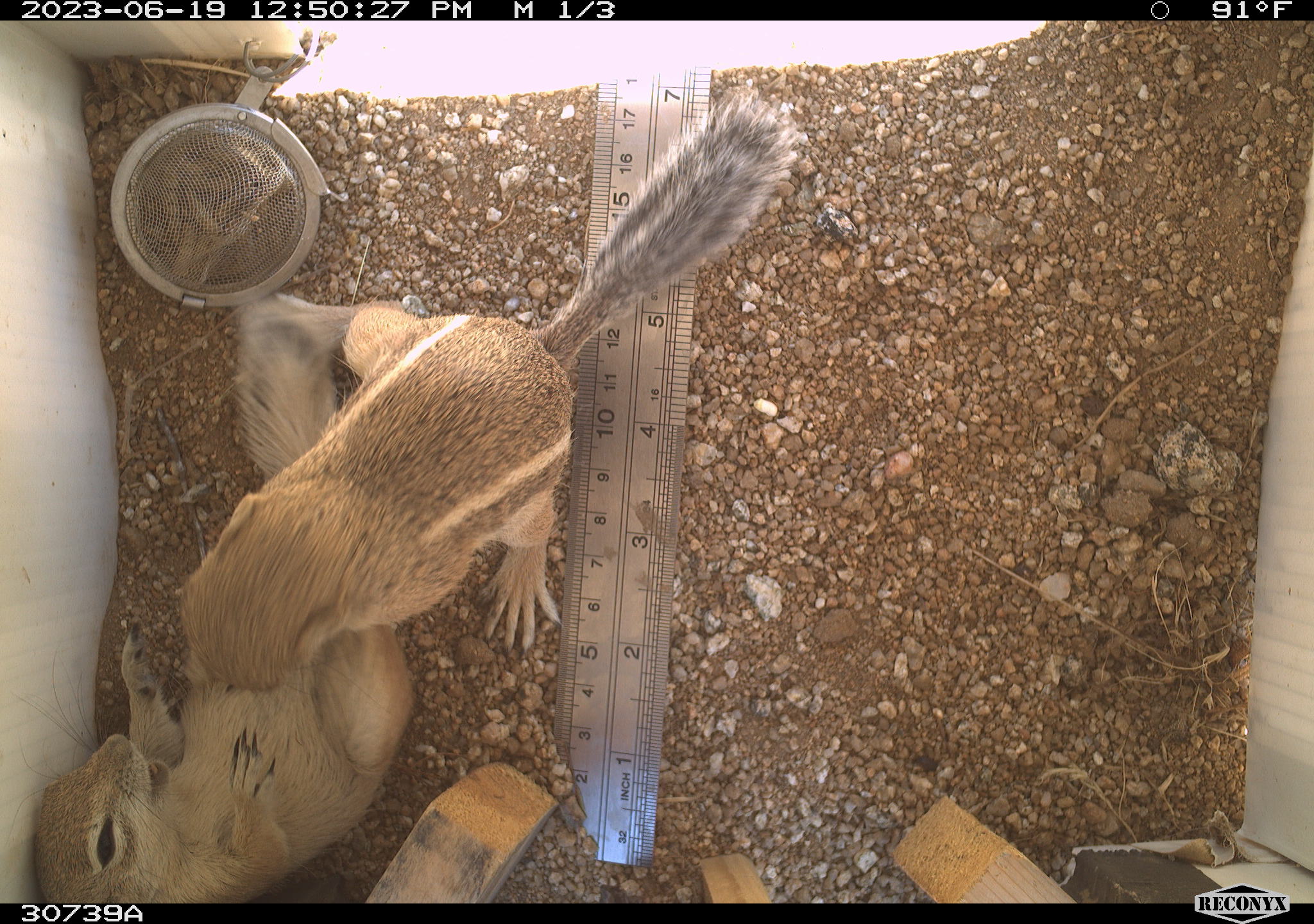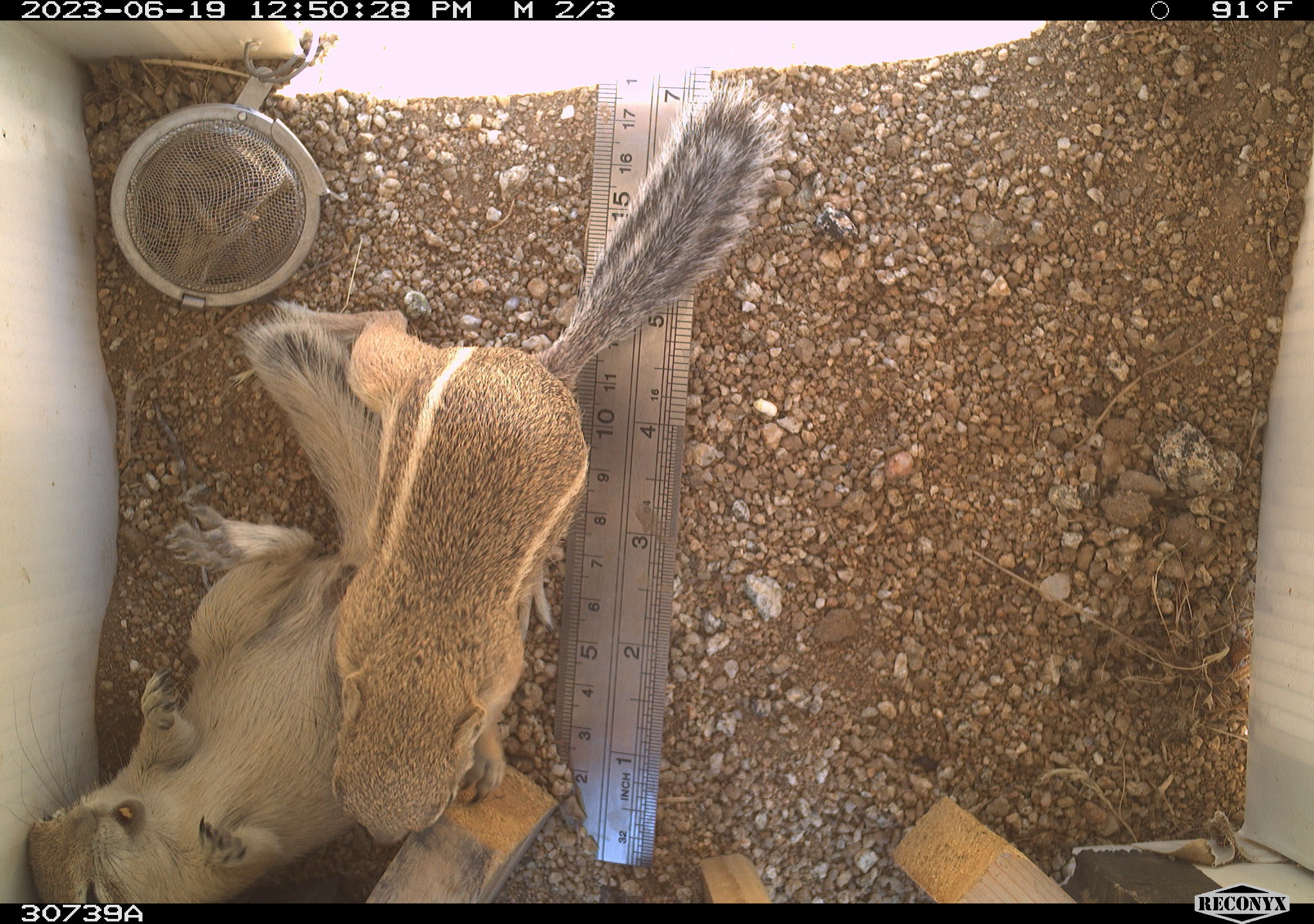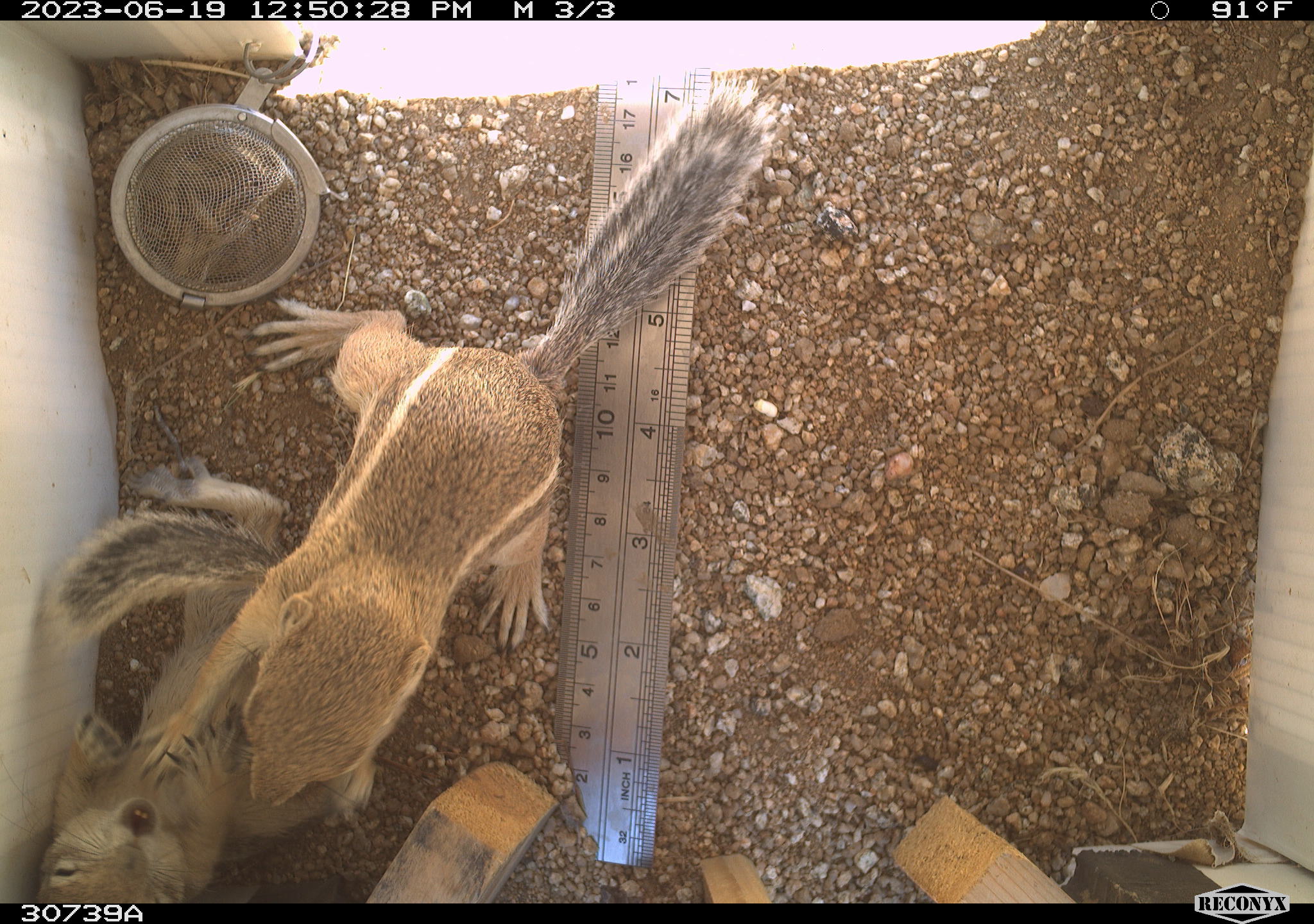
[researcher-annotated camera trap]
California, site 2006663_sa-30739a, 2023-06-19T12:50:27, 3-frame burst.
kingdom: Animalia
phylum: Chordata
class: Mammalia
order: Rodentia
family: Sciuridae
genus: Ammospermophilus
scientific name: Ammospermophilus leucurus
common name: white-tailed antelope squirrel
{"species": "white-tailed antelope squirrel (Ammospermophilus leucurus)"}